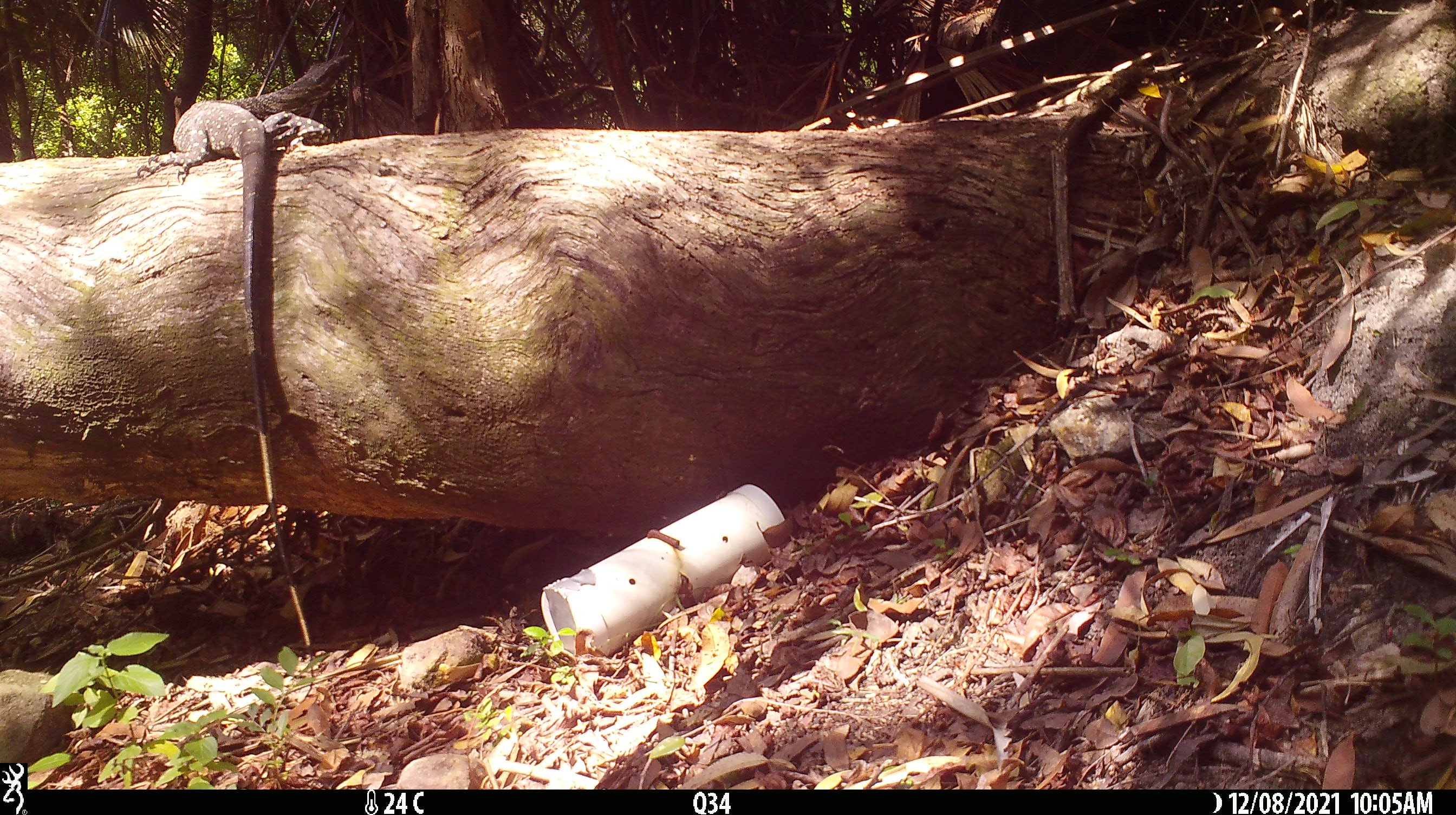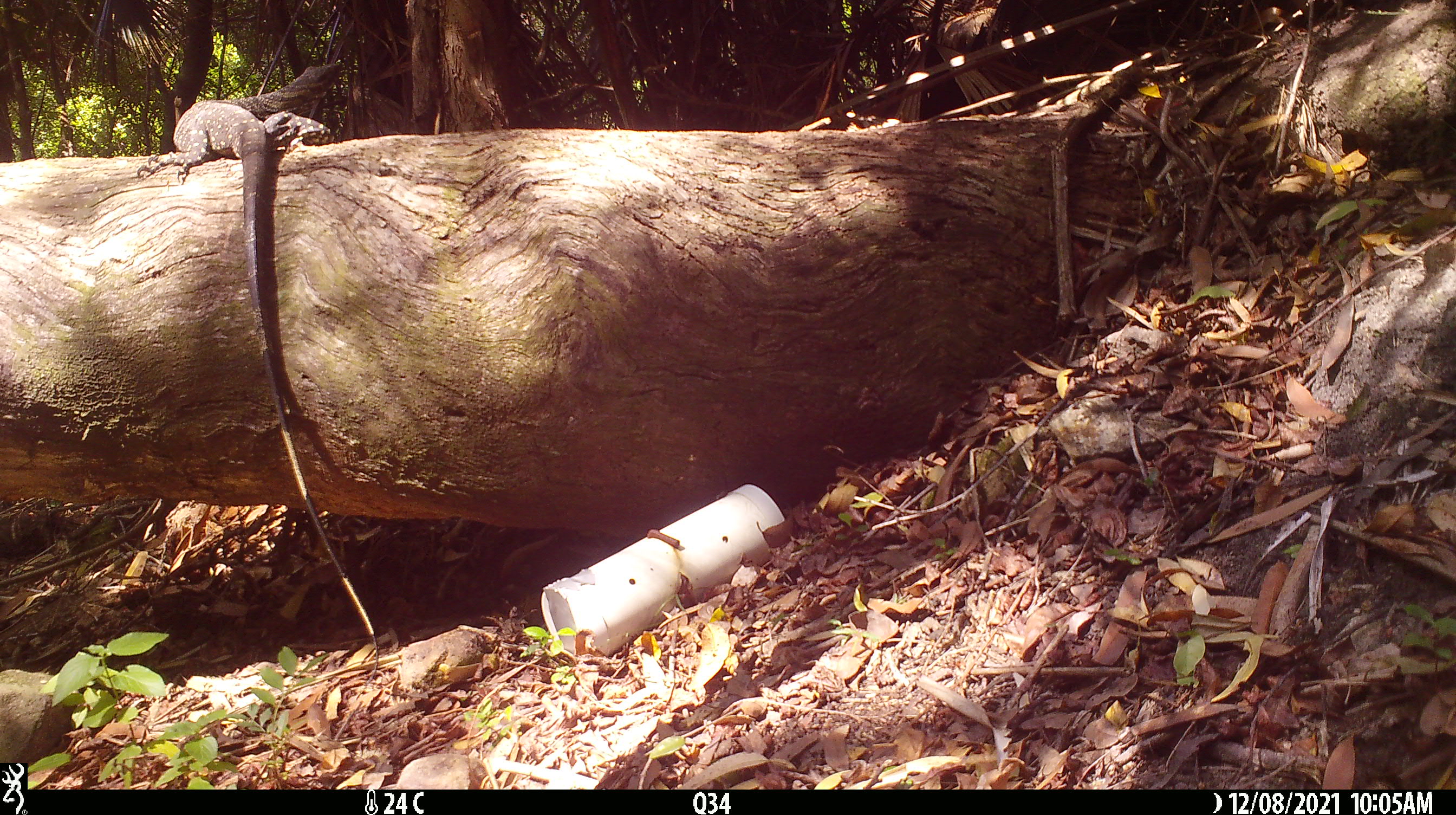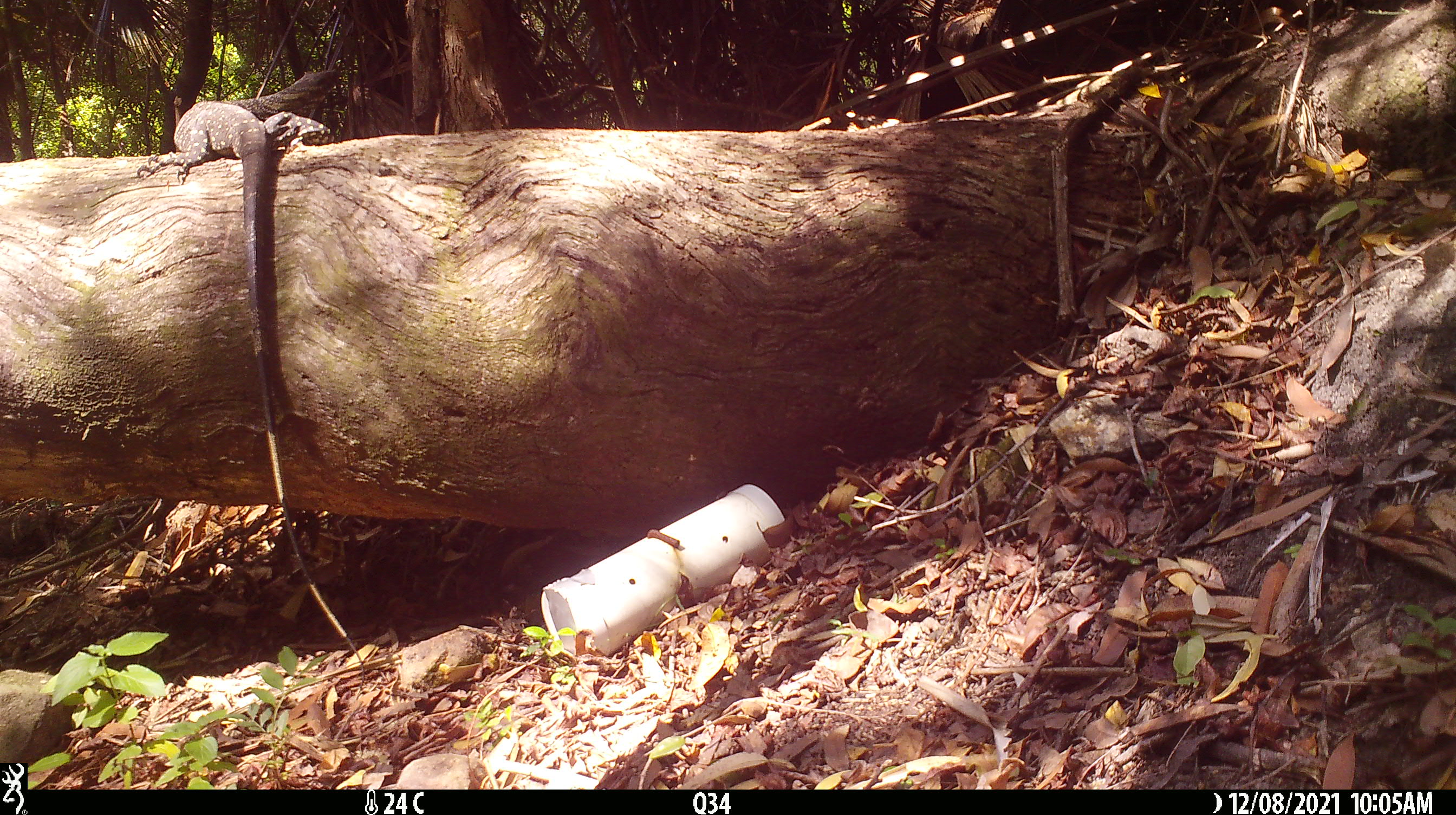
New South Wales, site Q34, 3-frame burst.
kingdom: Animalia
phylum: Chordata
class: Reptilia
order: Squamata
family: Varanidae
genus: Varanus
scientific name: Varanus varius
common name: lace monitor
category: goanna